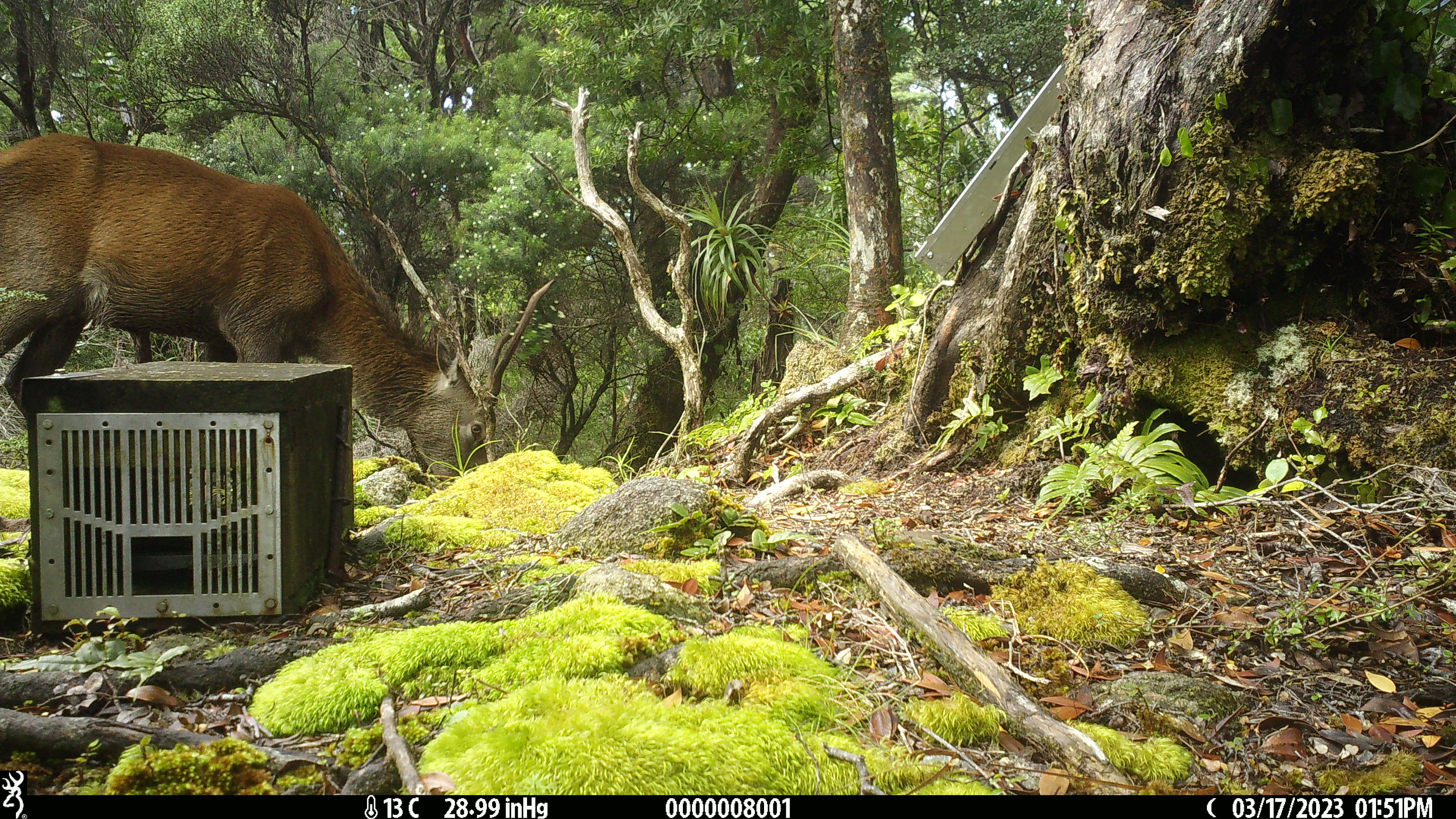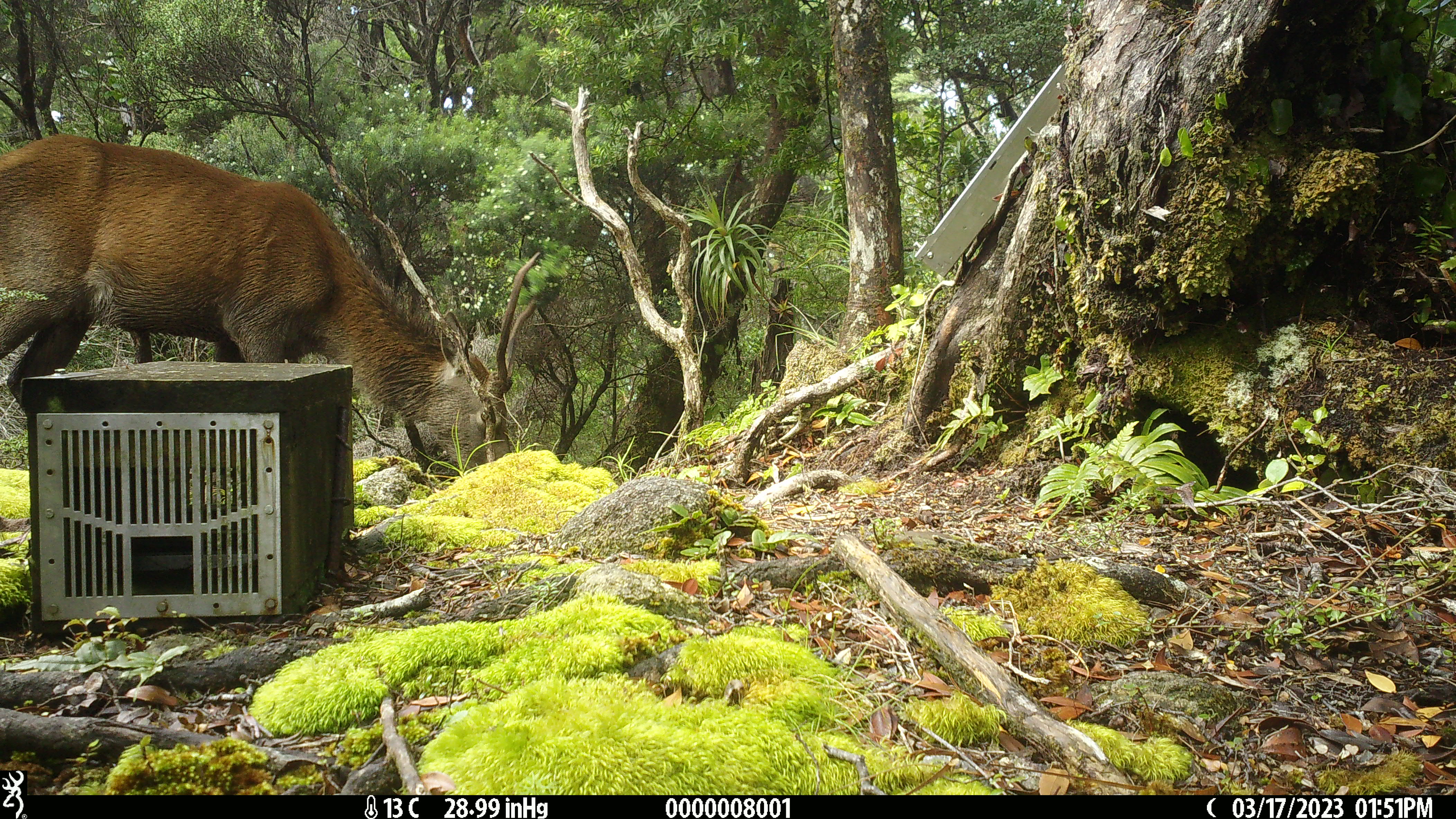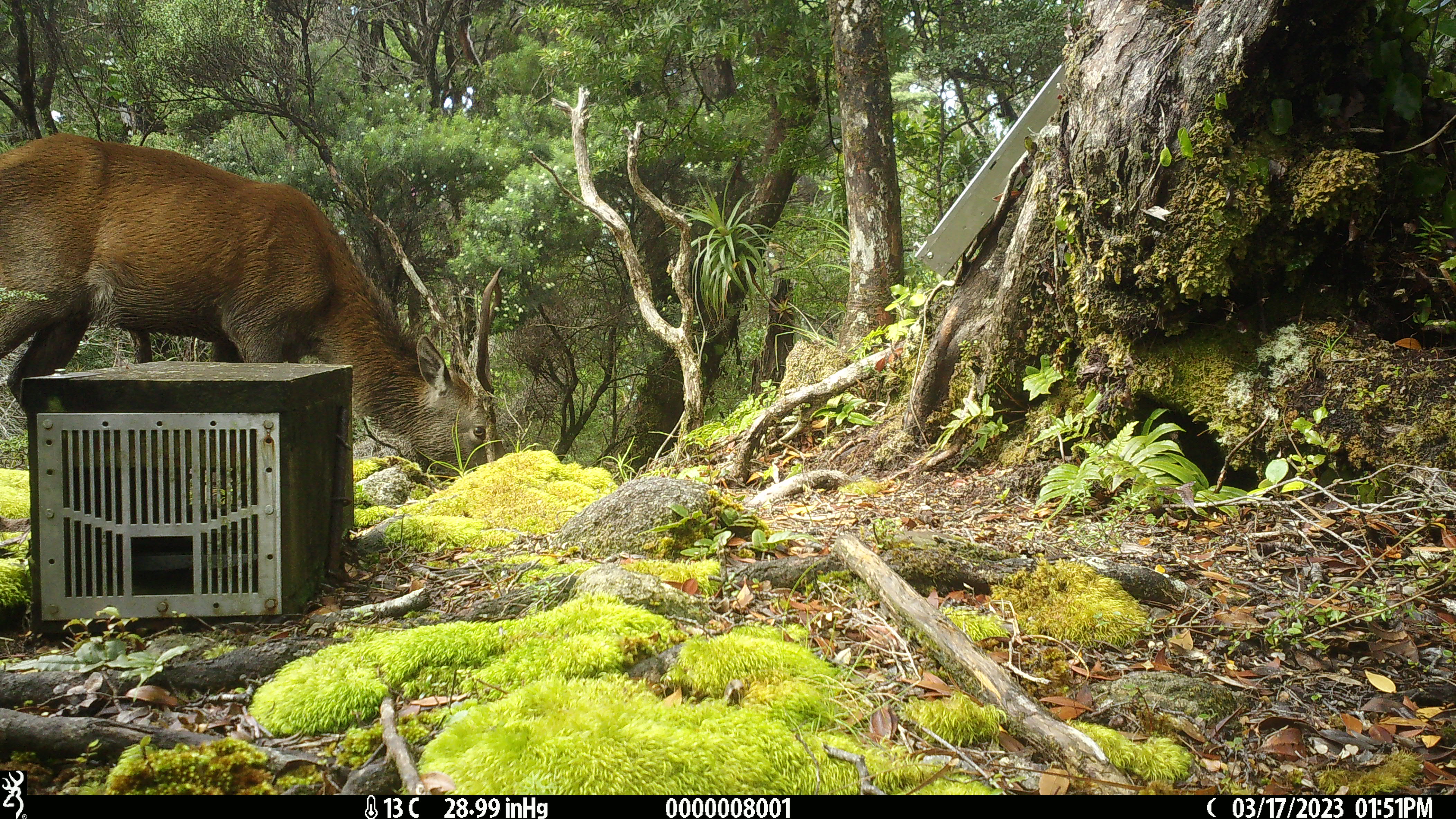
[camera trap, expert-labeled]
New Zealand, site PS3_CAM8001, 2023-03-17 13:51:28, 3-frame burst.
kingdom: Animalia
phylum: Chordata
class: Mammalia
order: Artiodactyla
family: Cervidae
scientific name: Cervidae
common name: deer